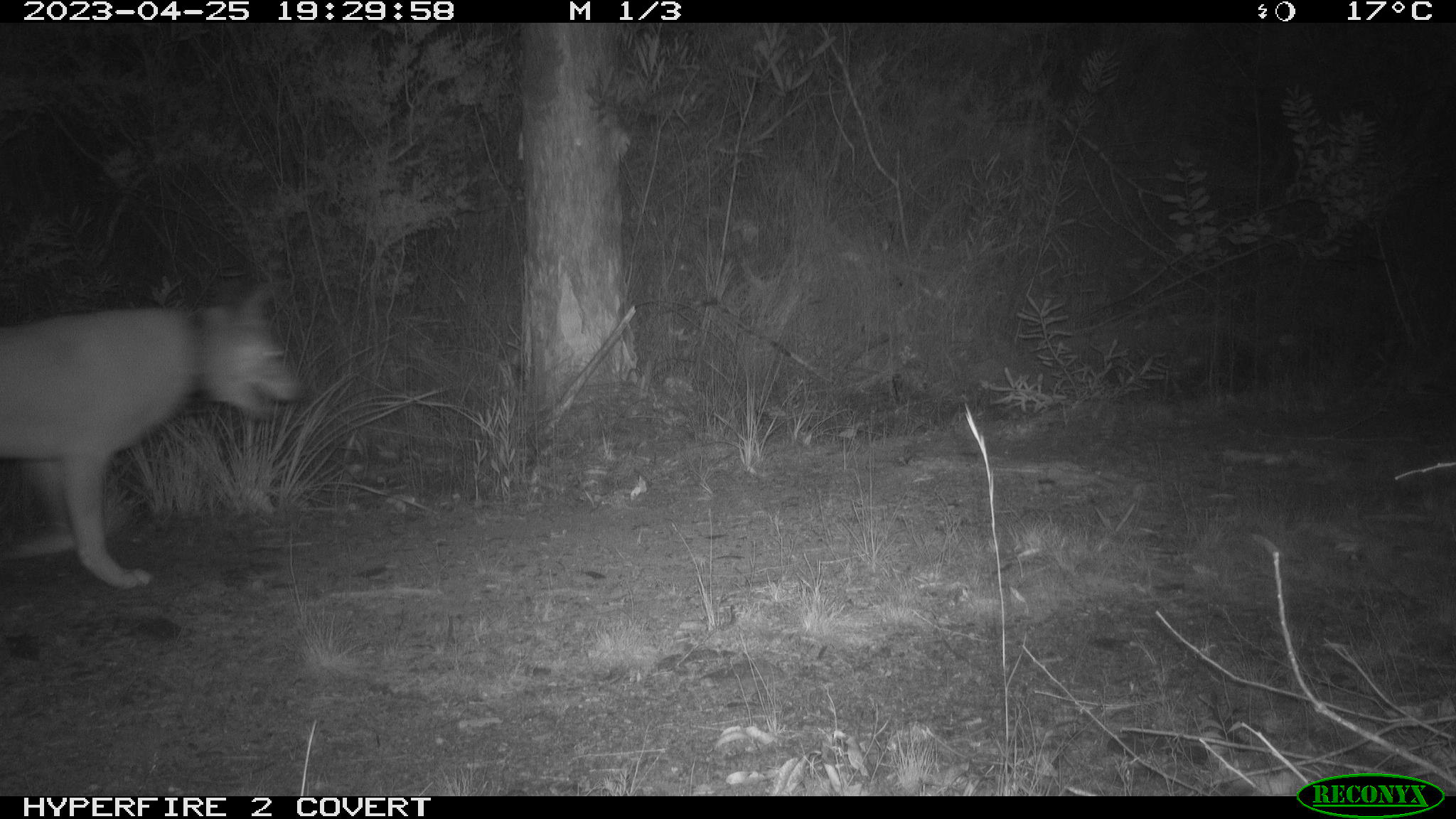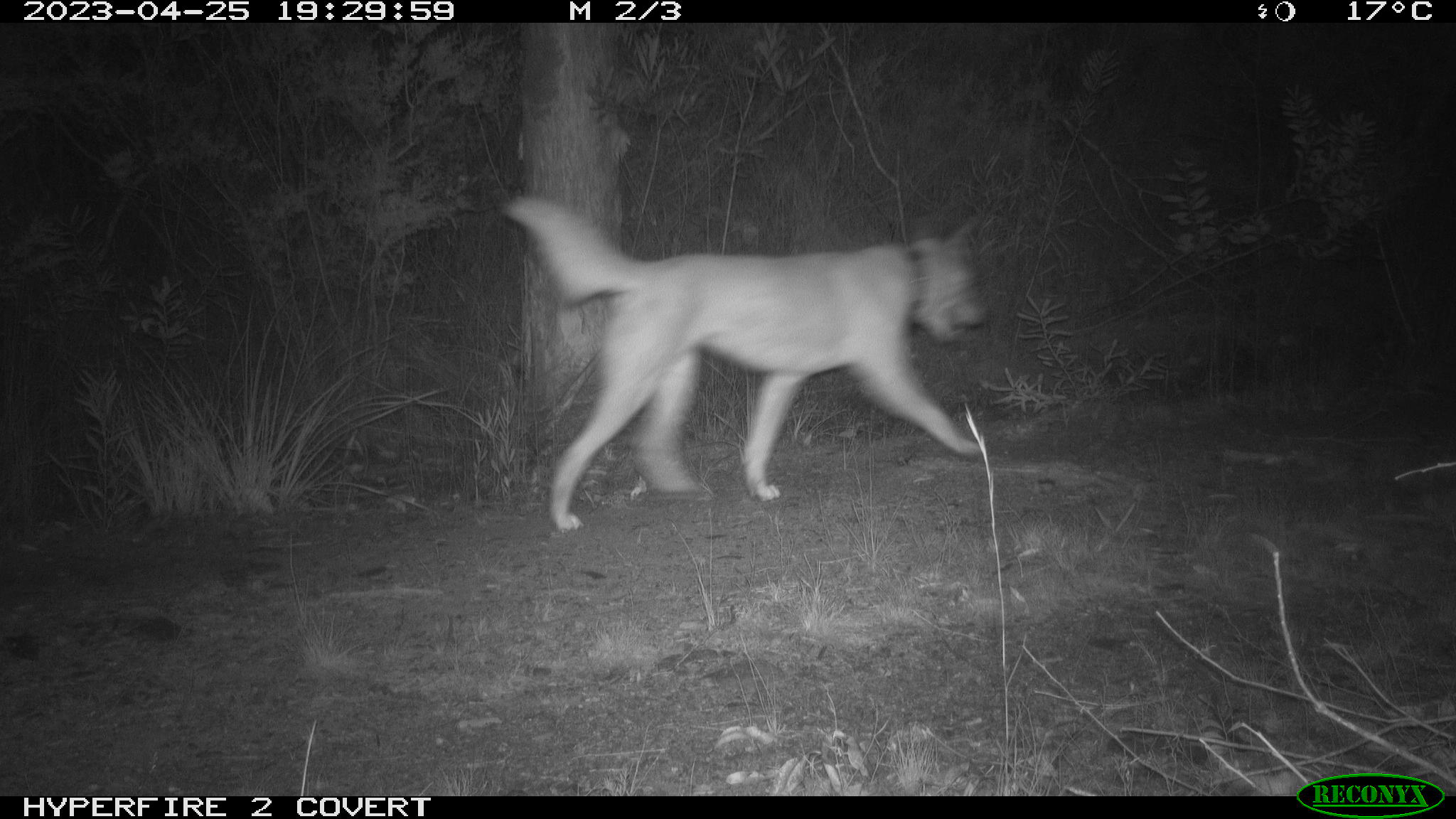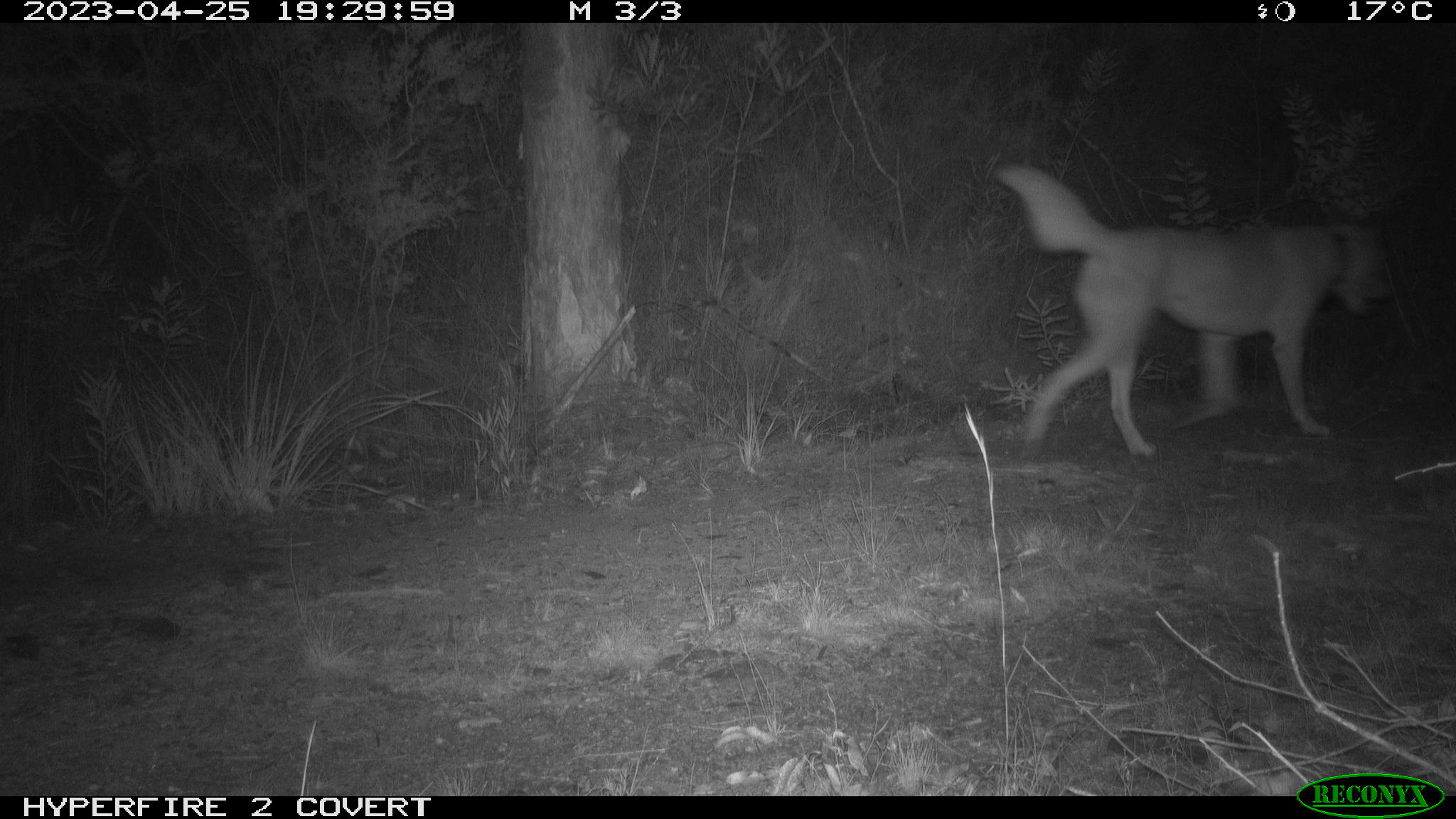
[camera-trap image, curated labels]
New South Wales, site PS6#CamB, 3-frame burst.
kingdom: Animalia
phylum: Chordata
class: Mammalia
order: Carnivora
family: Canidae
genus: Canis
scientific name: Canis familiaris dingo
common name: dingo